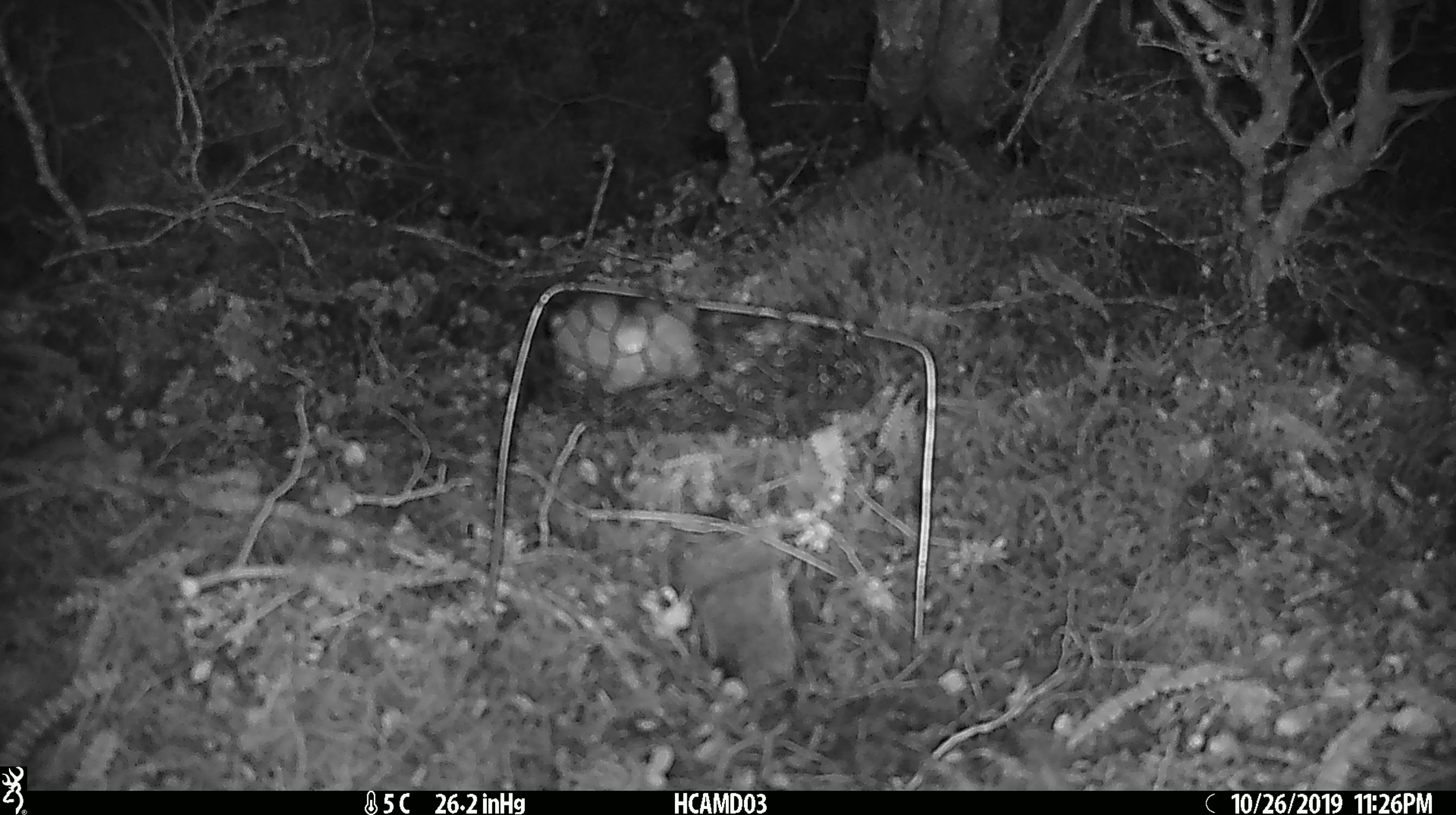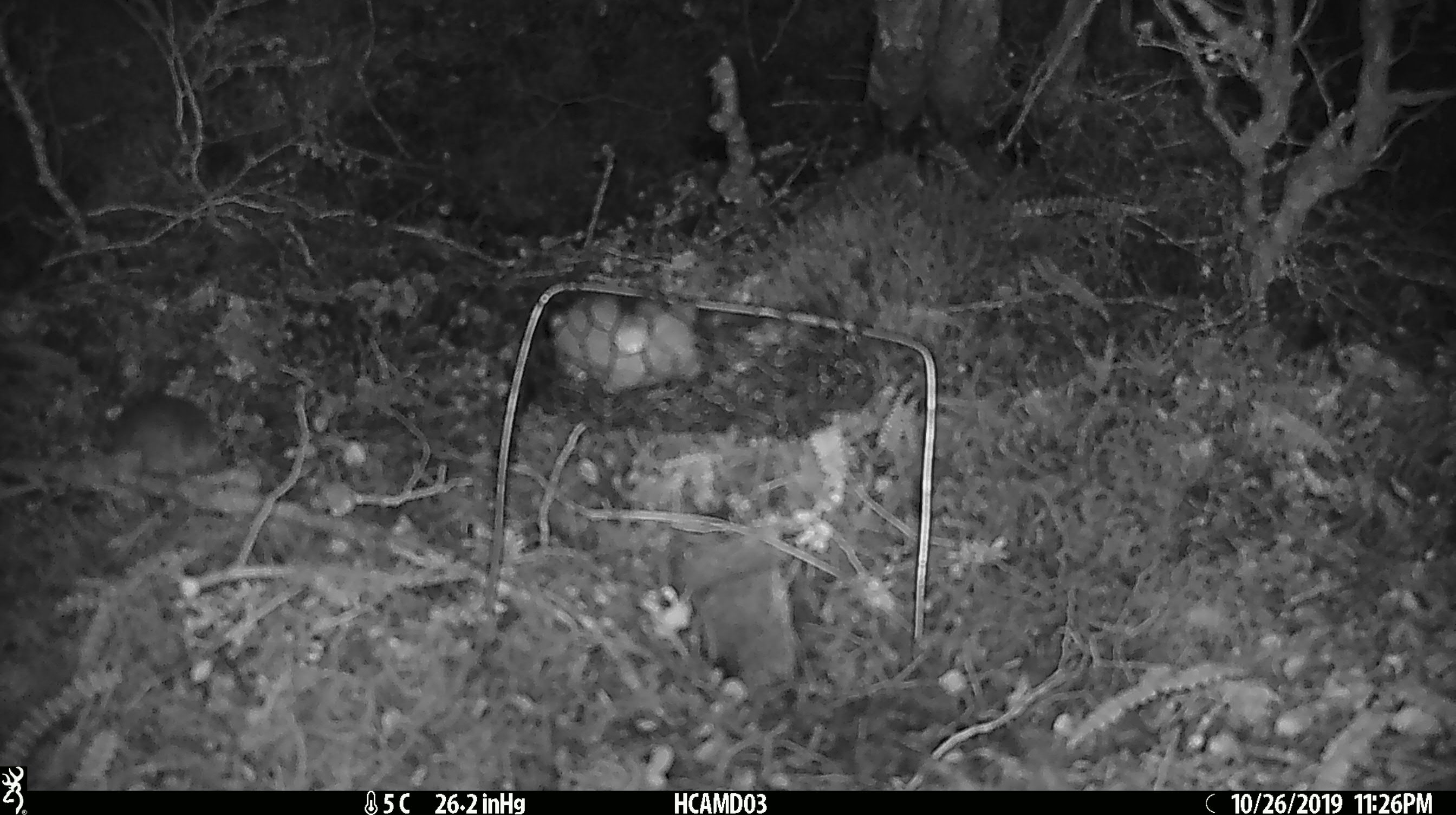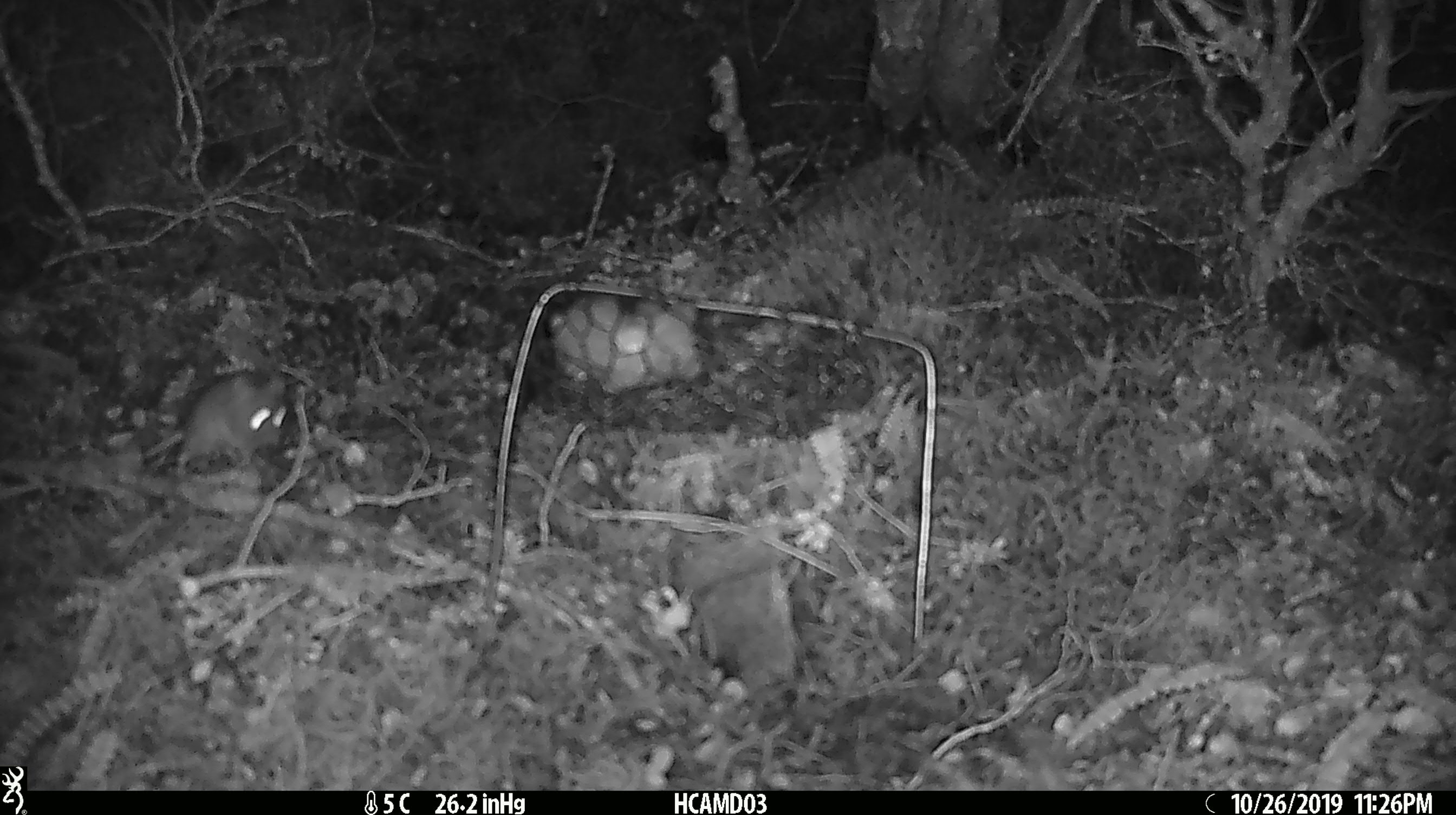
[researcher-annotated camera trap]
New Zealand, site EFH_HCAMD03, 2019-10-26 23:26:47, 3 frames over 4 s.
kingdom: Animalia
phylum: Chordata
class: Mammalia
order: Rodentia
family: Muridae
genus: Mus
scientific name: Mus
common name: mouse